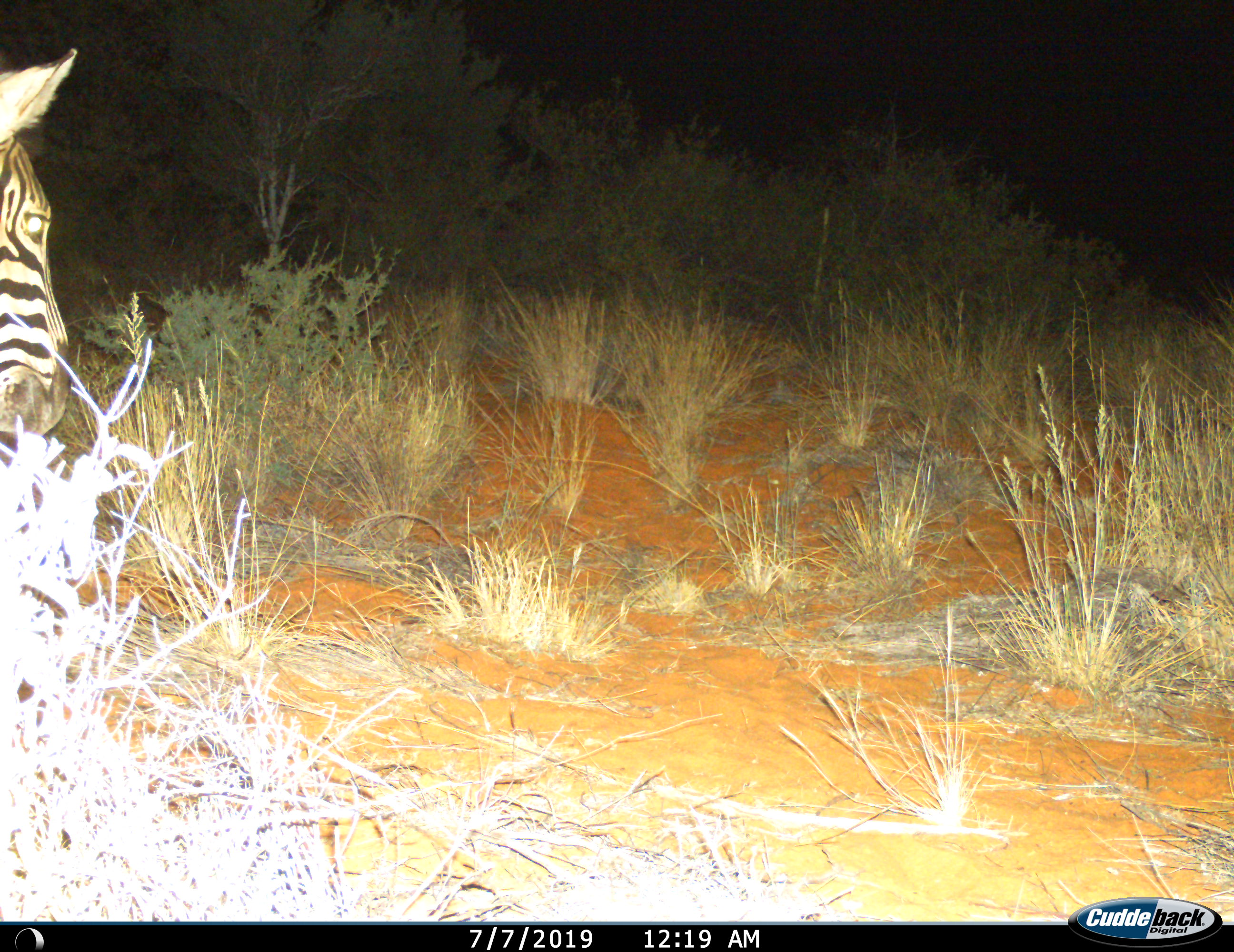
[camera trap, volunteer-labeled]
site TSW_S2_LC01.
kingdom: Animalia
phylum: Chordata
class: Mammalia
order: Perissodactyla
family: Equidae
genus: Equus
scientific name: Equus quagga burchellii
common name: burchell's zebra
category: zebraburchells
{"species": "zebraburchells (burchell's zebra) (Equus quagga burchellii)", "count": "1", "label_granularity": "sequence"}